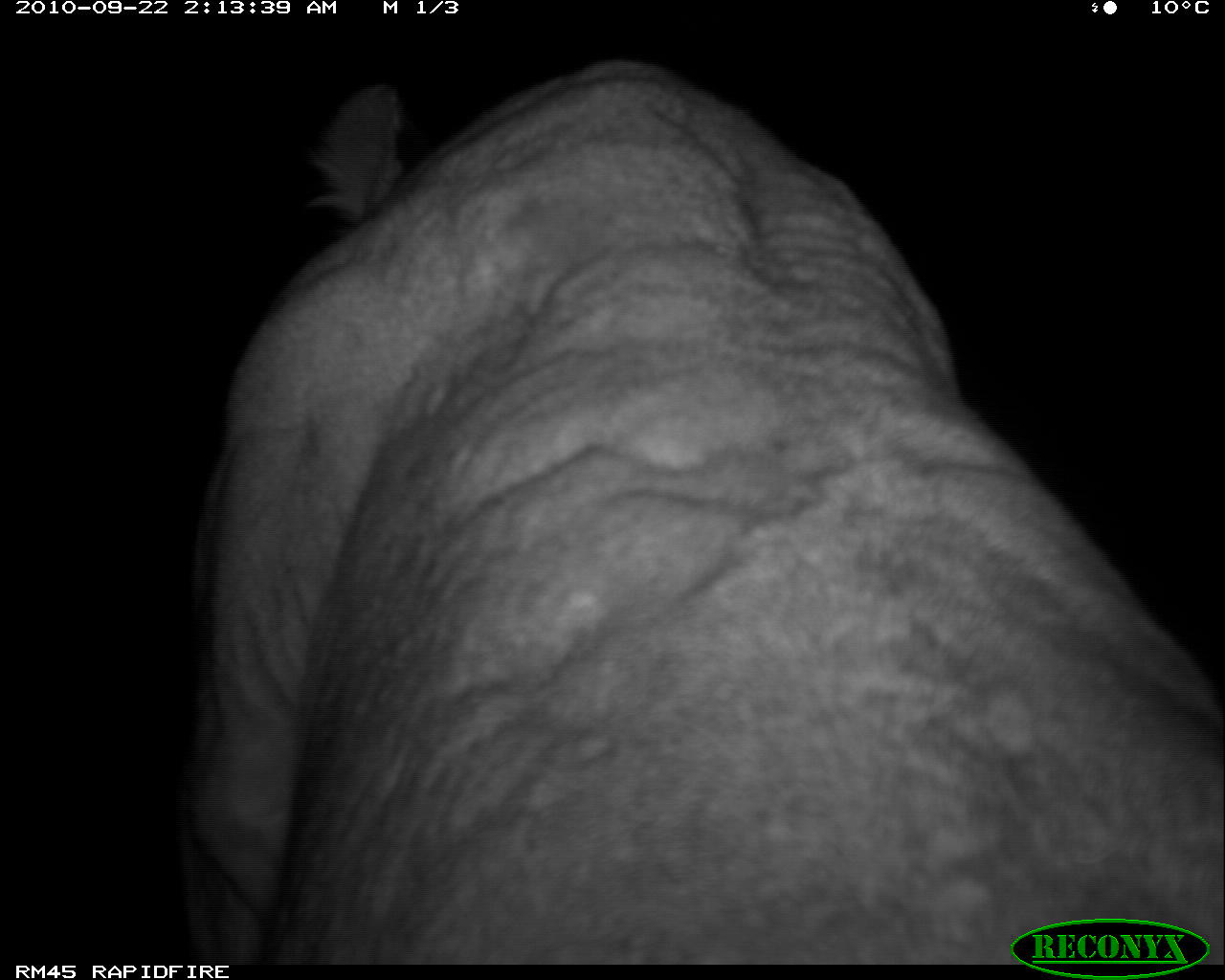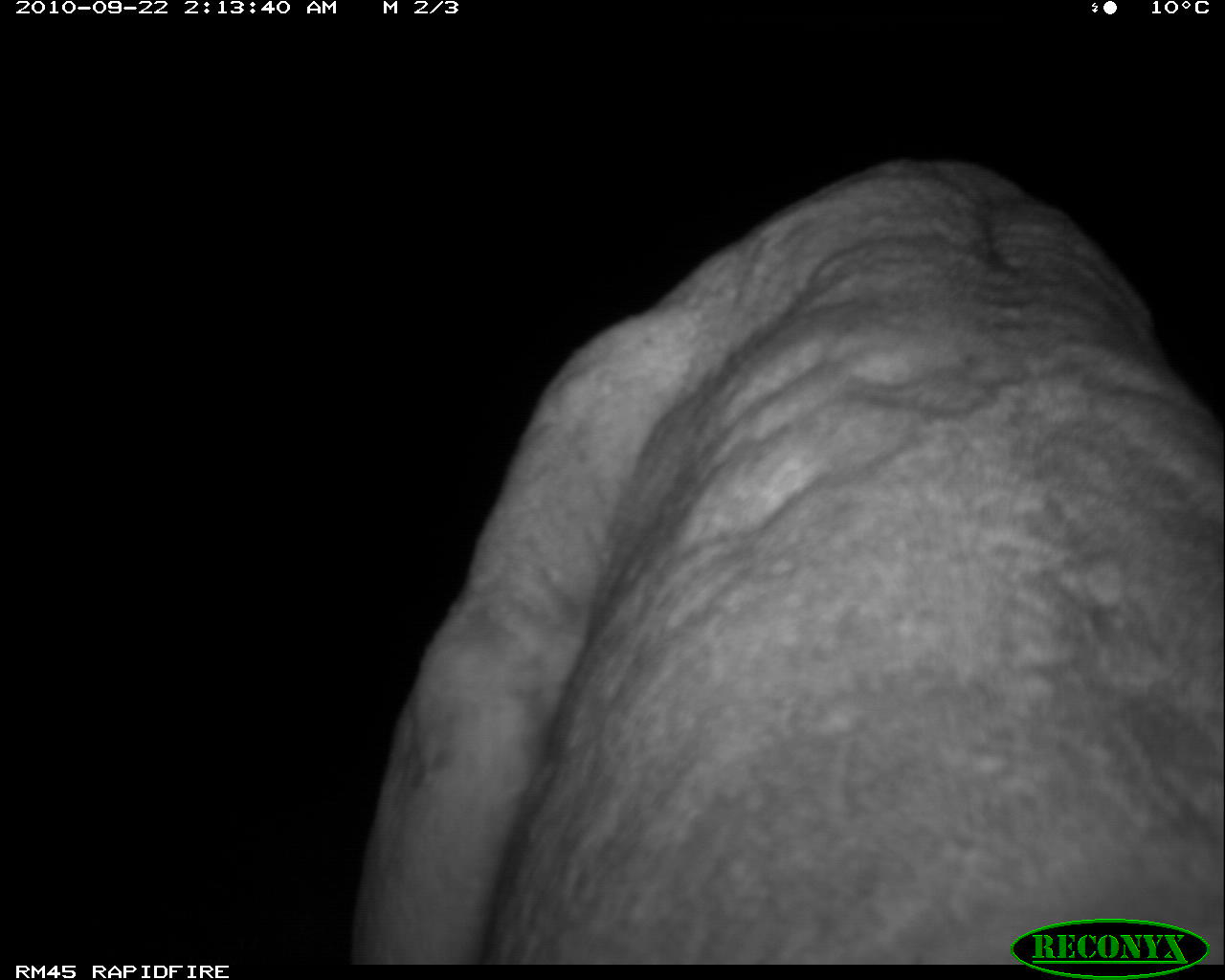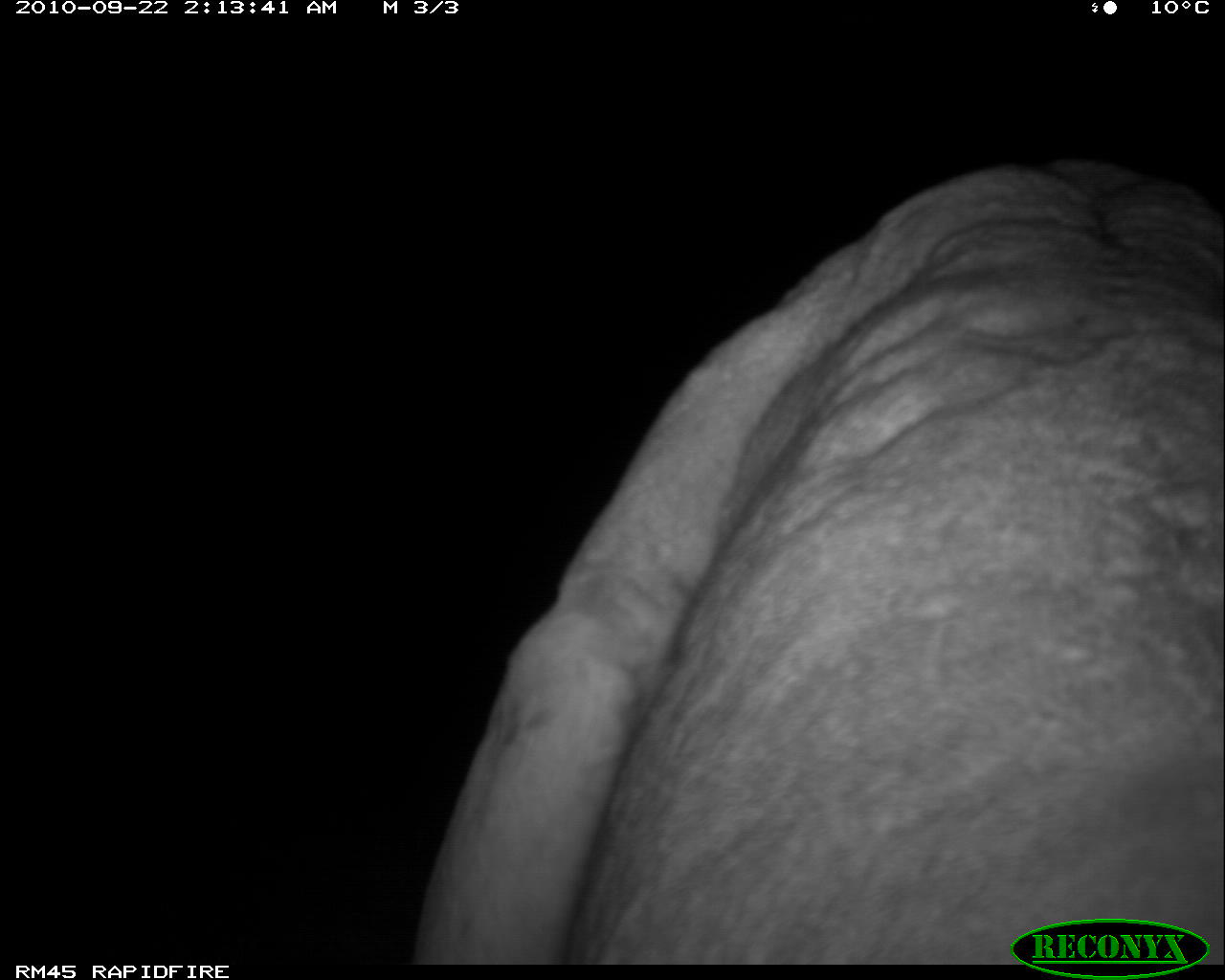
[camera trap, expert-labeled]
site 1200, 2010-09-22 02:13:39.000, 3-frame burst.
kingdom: Animalia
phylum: Chordata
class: Mammalia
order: Carnivora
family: Felidae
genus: Panthera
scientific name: Panthera leo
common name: lion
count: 1